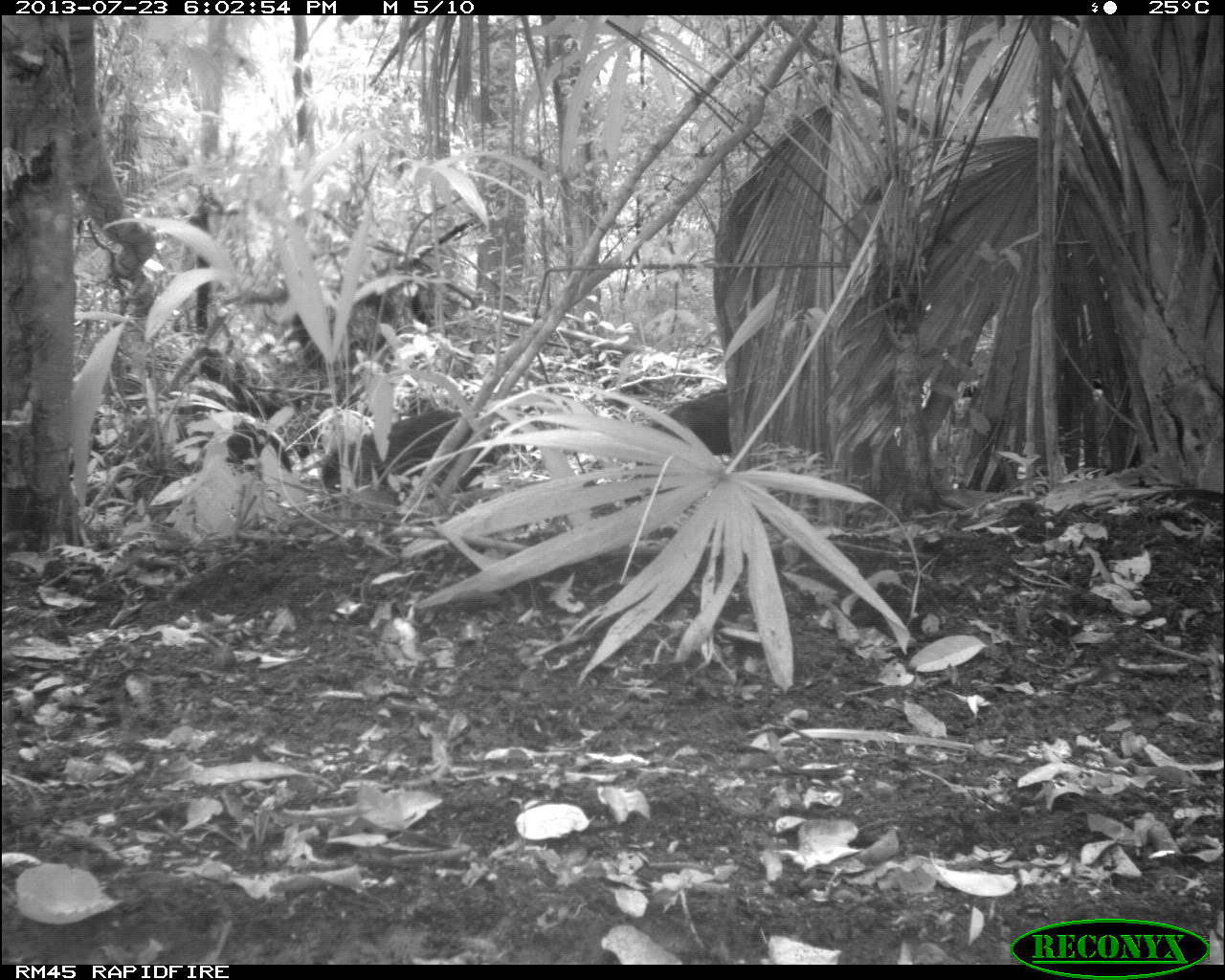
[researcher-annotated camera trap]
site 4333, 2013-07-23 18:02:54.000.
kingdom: Animalia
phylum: Chordata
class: Mammalia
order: Artiodactyla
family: Tayassuidae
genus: Tayassu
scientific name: Tayassu pecari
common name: white-lipped peccary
Tayassu pecari (white-lipped peccary), count 1.